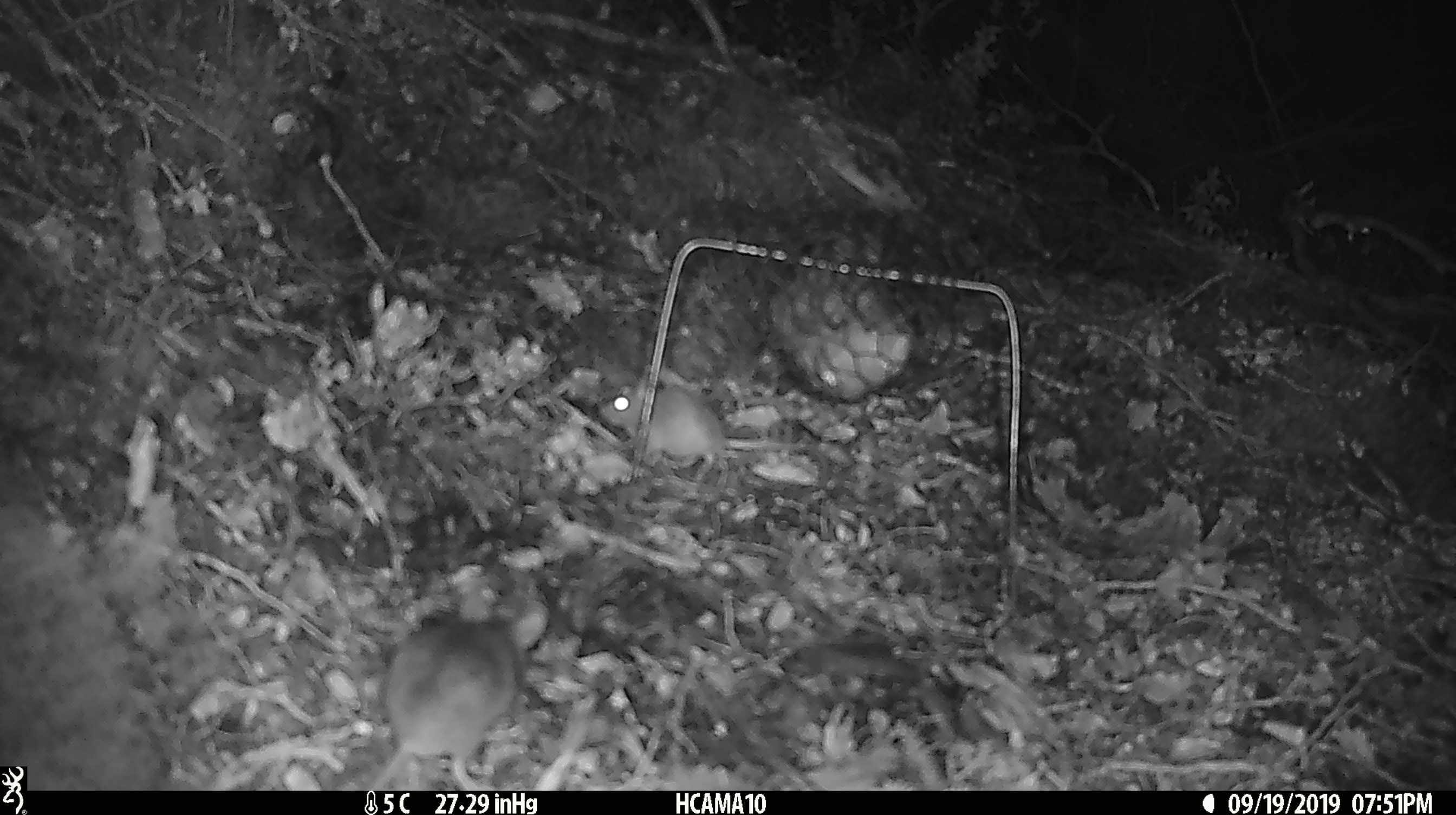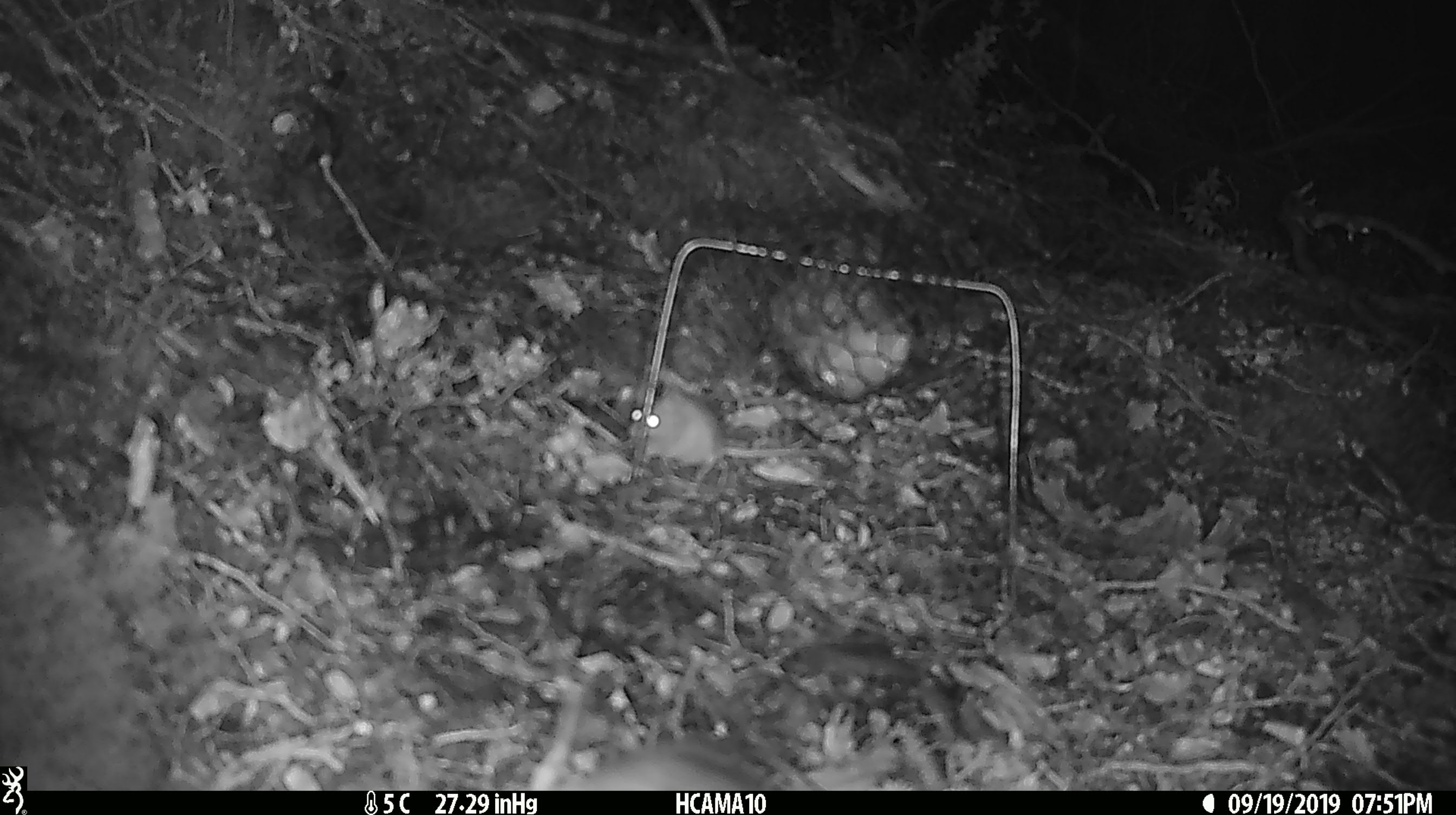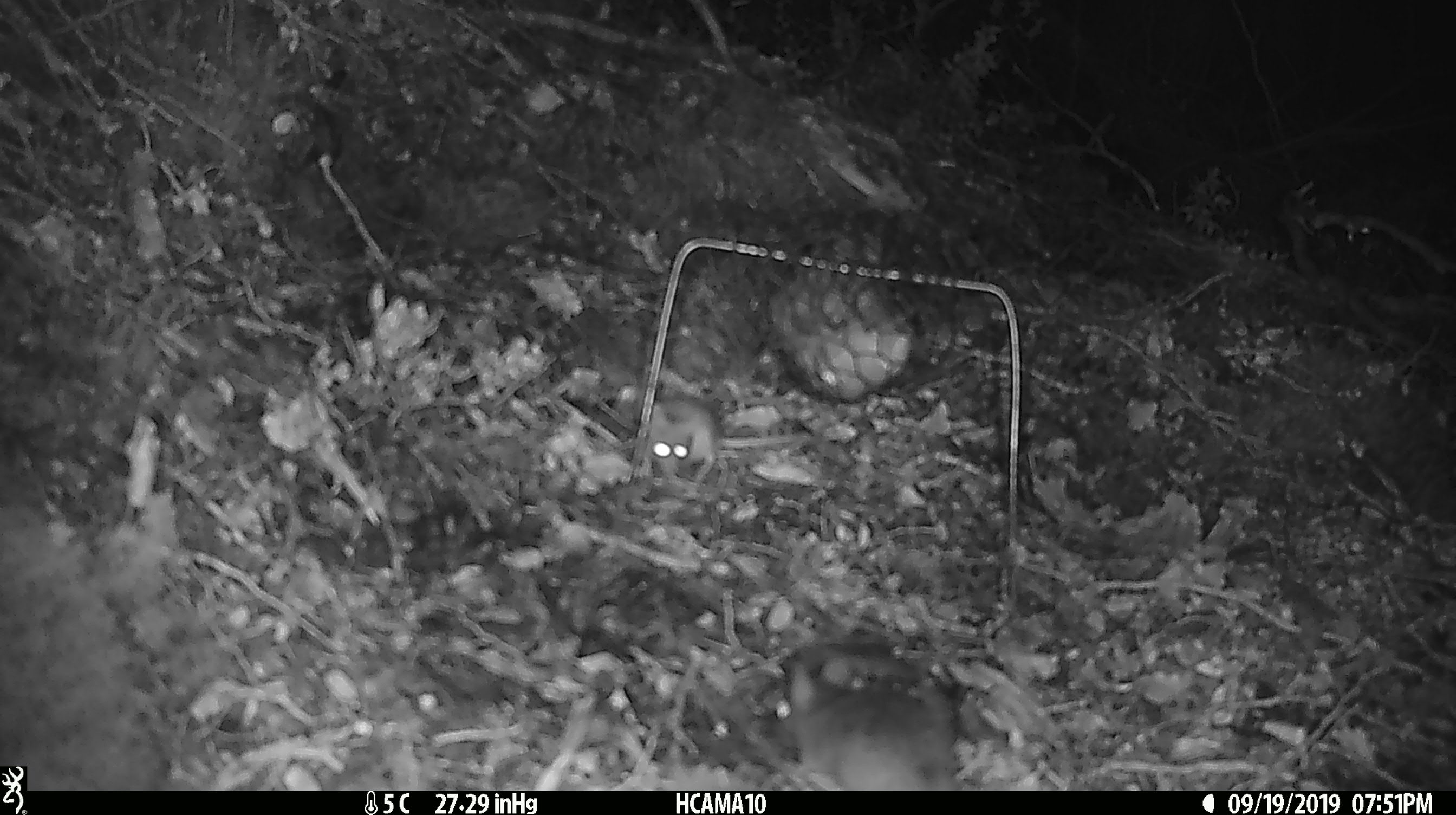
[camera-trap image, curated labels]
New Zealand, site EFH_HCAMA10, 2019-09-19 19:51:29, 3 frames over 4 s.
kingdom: Animalia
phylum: Chordata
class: Mammalia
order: Rodentia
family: Muridae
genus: Mus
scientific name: Mus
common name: mouse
Mouse (Mus).